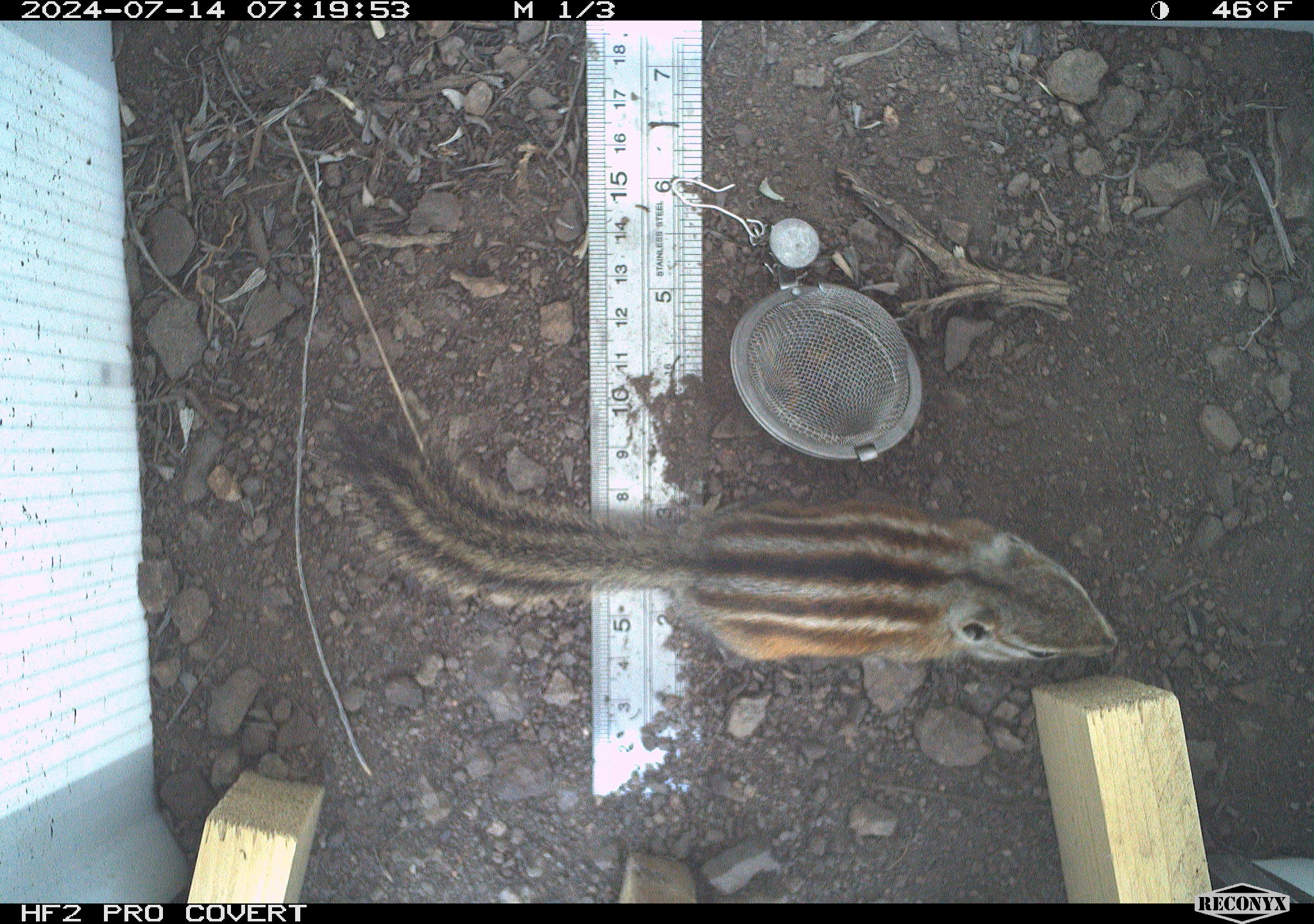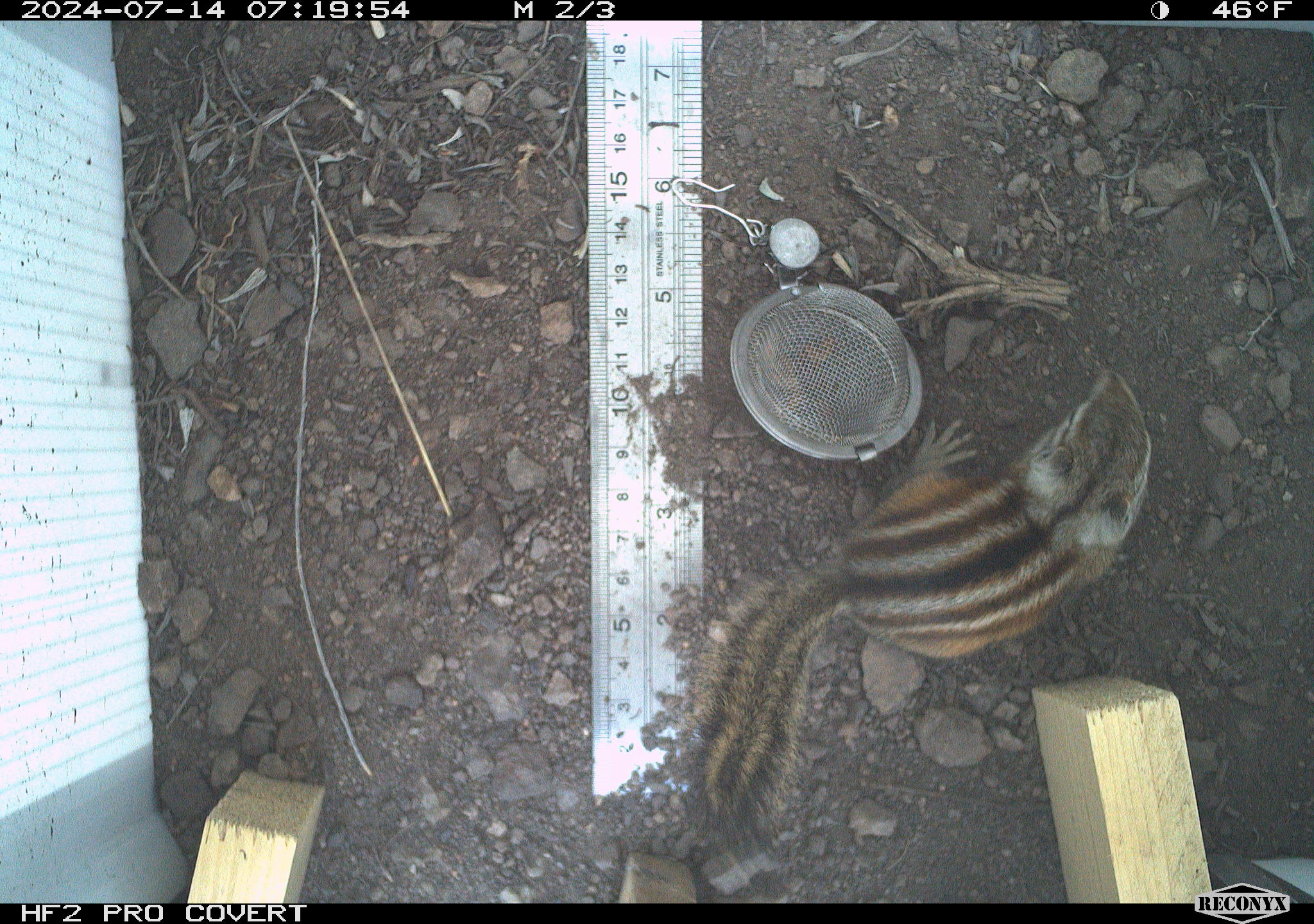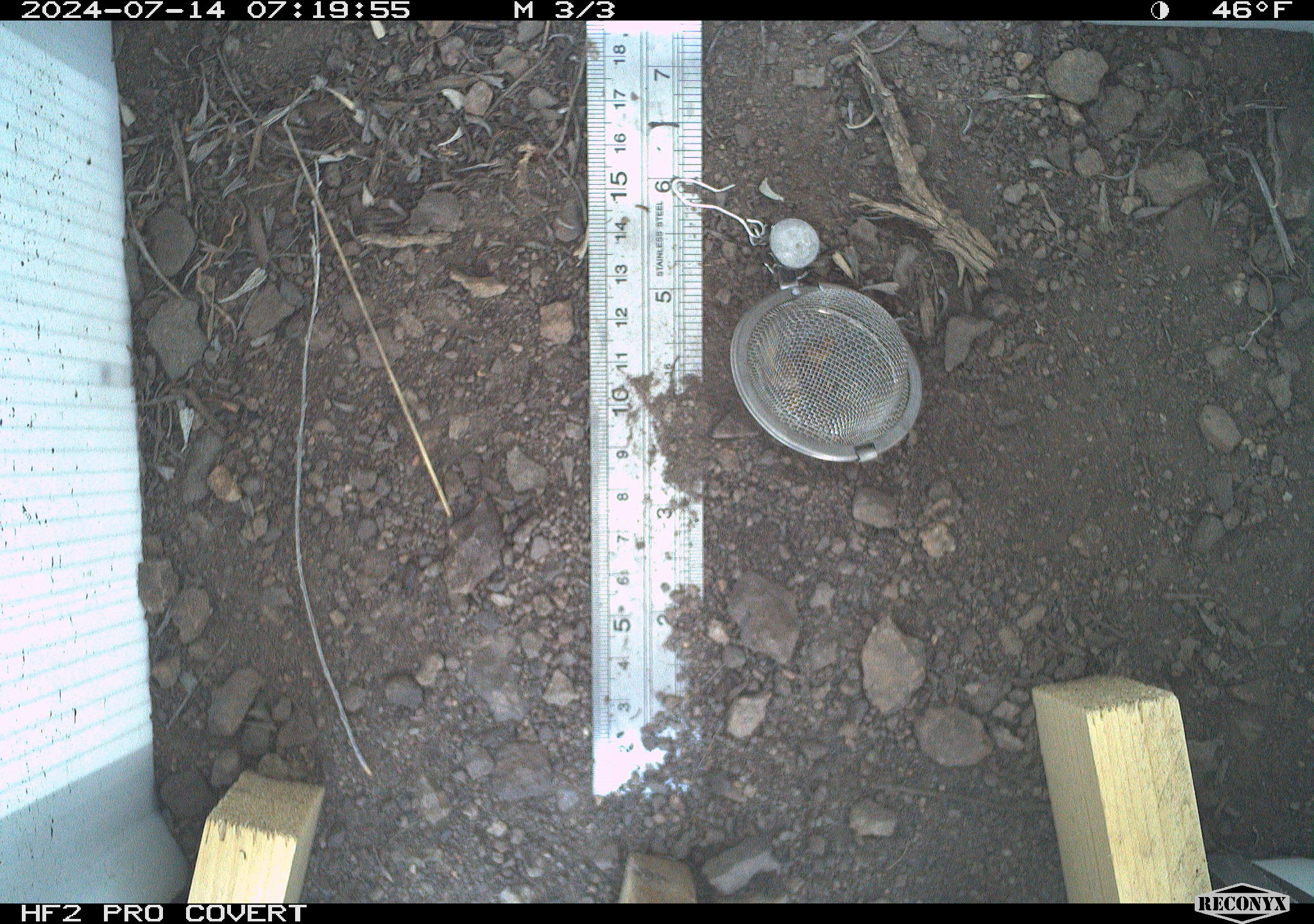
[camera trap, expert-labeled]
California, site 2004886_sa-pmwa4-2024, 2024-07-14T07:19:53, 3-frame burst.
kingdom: Animalia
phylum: Chordata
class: Mammalia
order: Rodentia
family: Sciuridae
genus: Neotamias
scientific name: Neotamias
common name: western chipmunks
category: neotamias species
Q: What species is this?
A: Neotamias species (western chipmunks) (Neotamias).